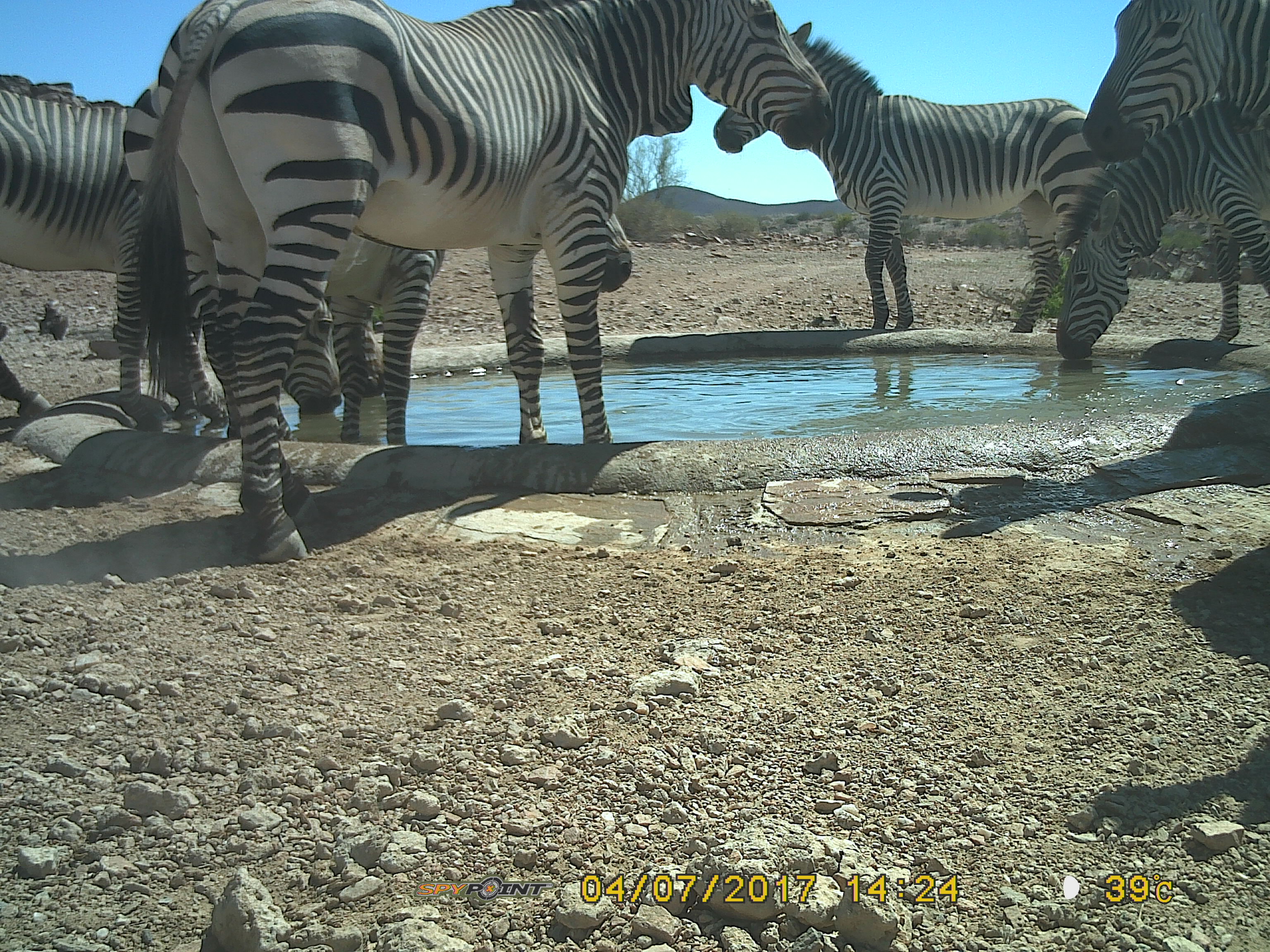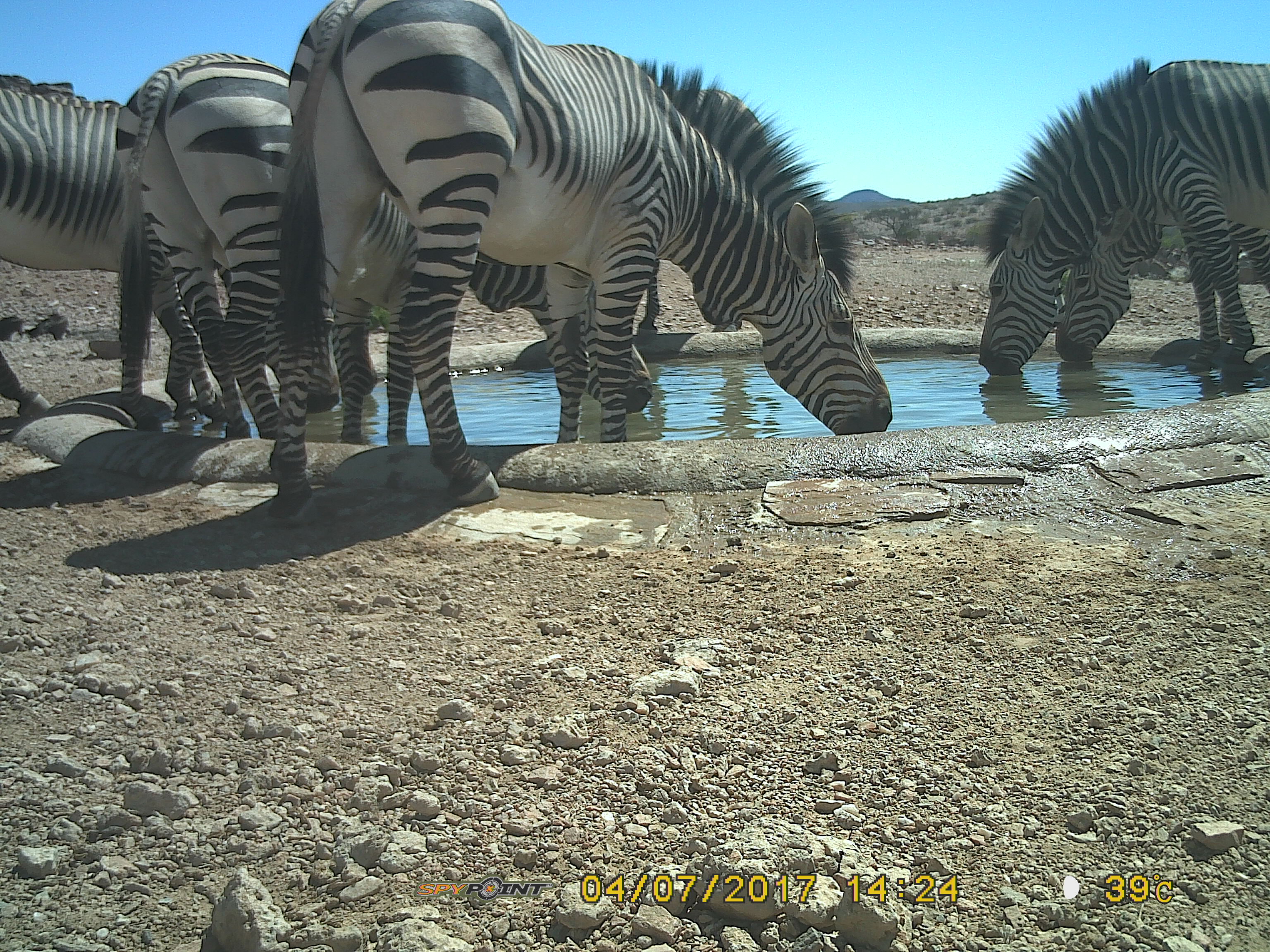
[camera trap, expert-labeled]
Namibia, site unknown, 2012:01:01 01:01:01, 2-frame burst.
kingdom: Animalia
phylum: Chordata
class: Mammalia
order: Perissodactyla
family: Equidae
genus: Equus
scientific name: Equus zebra hartmannae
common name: hartmann's mountain zebra